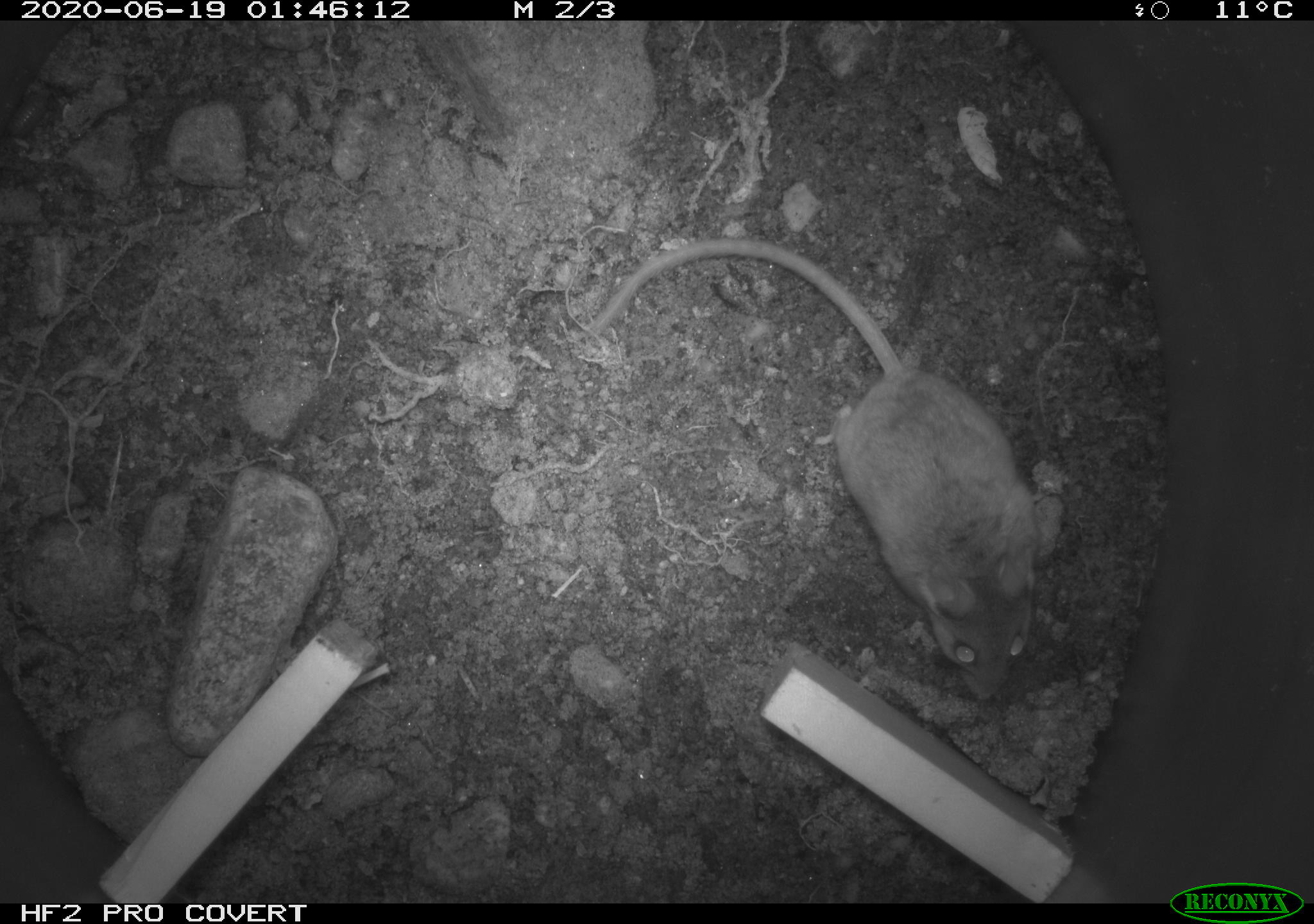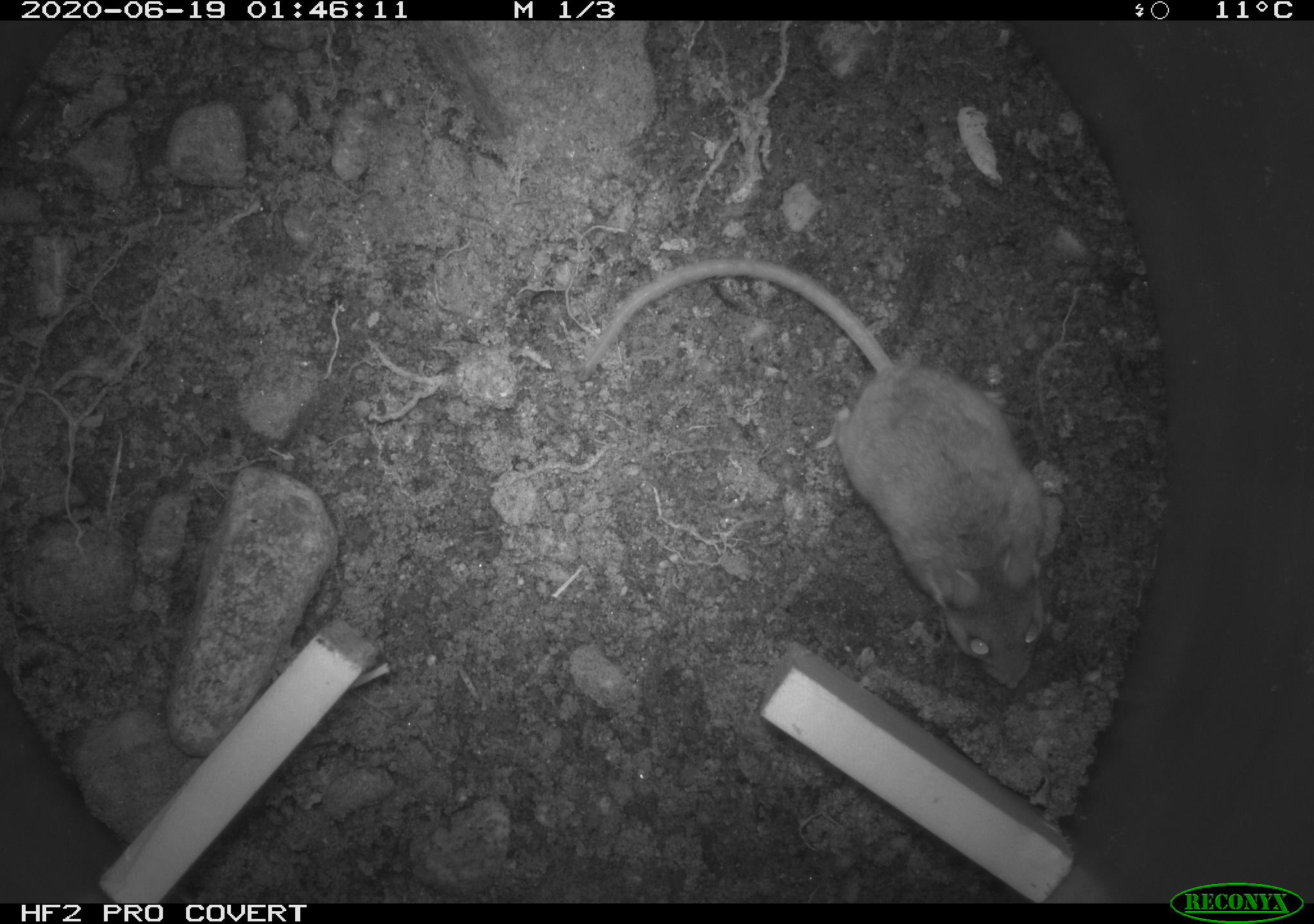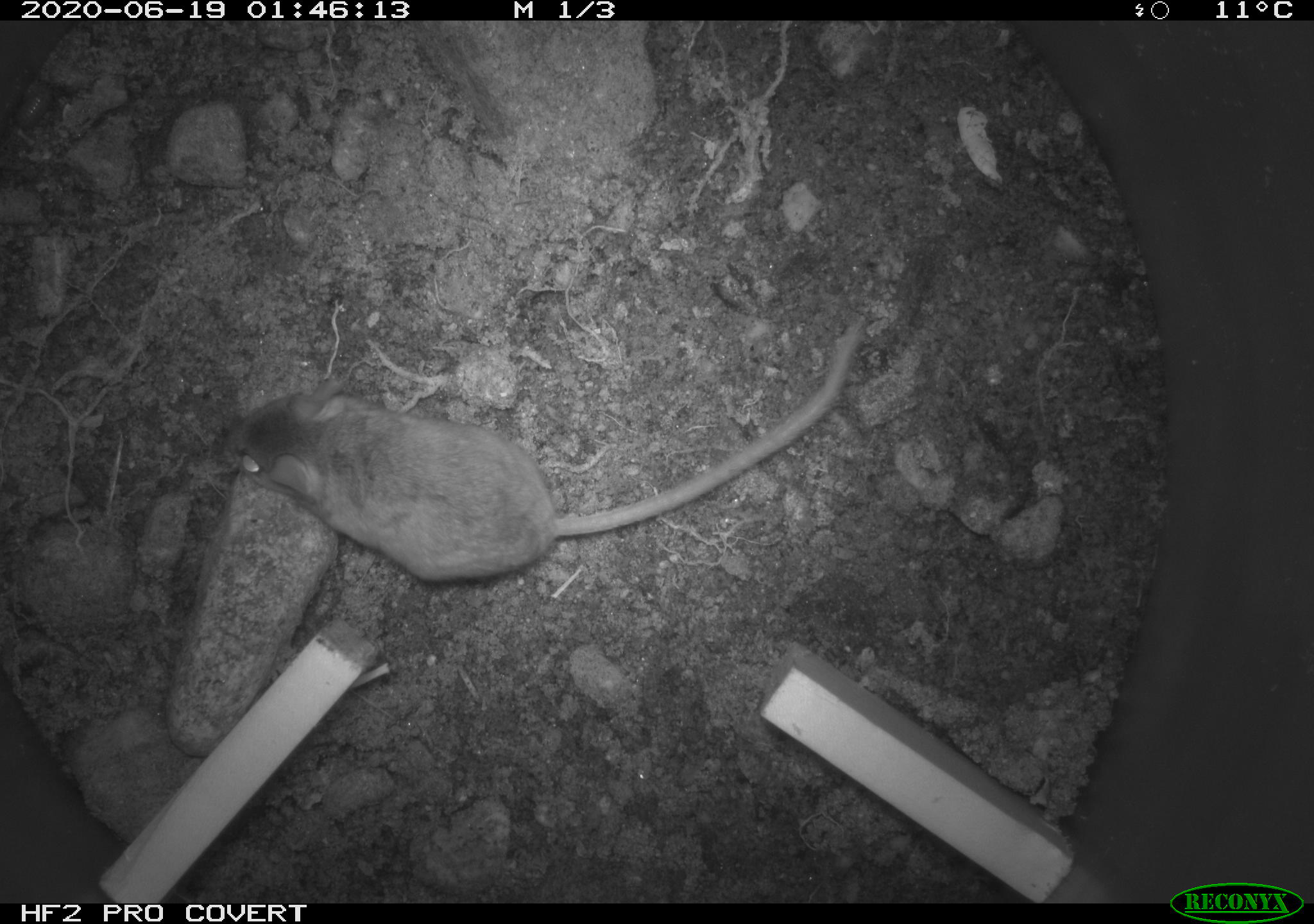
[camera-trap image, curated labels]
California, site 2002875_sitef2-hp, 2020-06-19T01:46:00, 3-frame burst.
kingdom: Animalia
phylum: Chordata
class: Mammalia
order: Rodentia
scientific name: Rodentia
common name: mouse species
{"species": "mouse species (Rodentia)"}